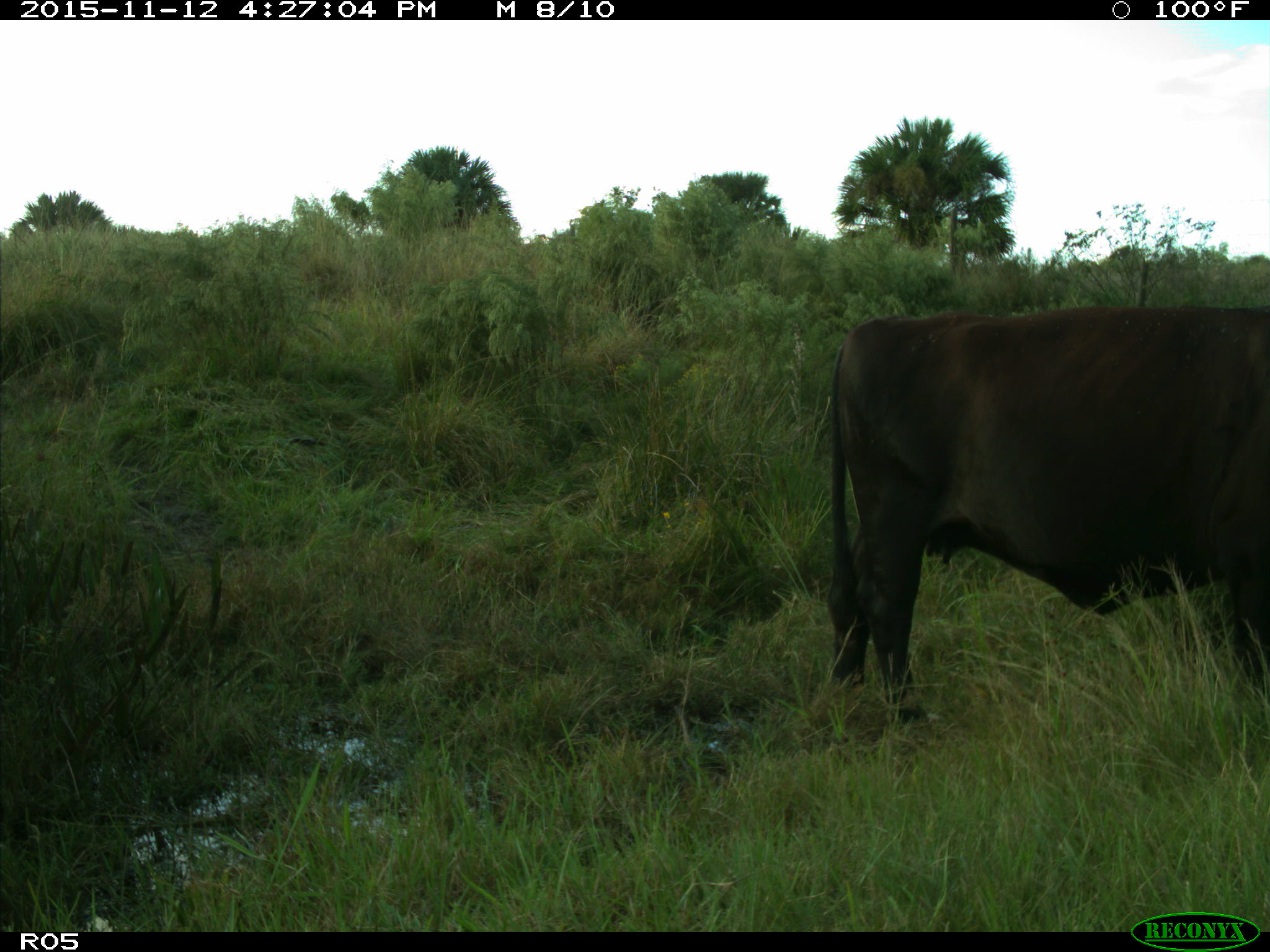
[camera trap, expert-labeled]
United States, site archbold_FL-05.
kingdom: Animalia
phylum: Chordata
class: Mammalia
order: Artiodactyla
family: Bovidae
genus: Bos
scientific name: Bos taurus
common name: domestic cow